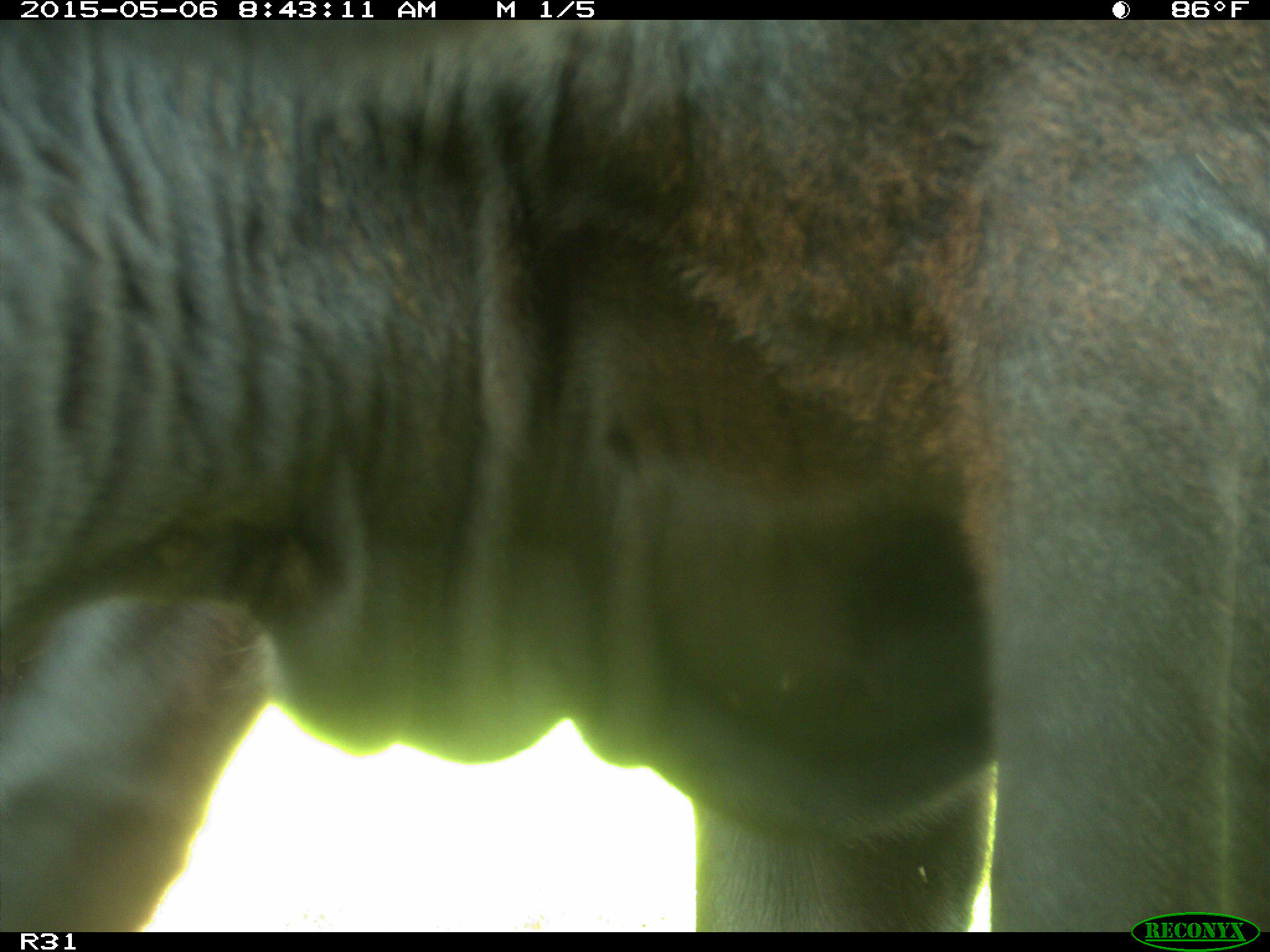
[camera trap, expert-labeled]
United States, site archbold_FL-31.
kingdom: Animalia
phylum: Chordata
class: Mammalia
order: Artiodactyla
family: Bovidae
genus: Bos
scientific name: Bos taurus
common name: domestic cow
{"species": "Bos taurus (domestic cow)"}